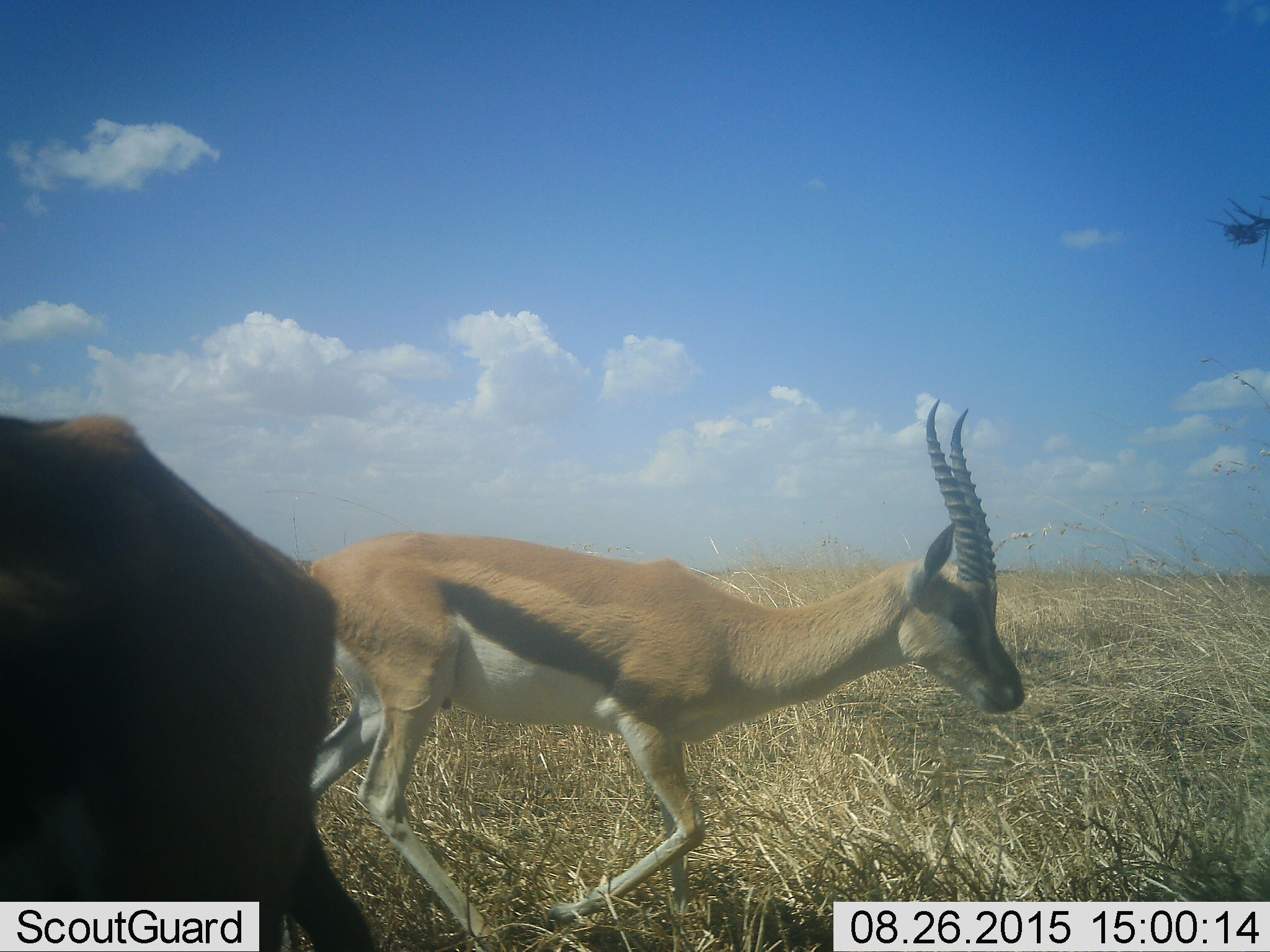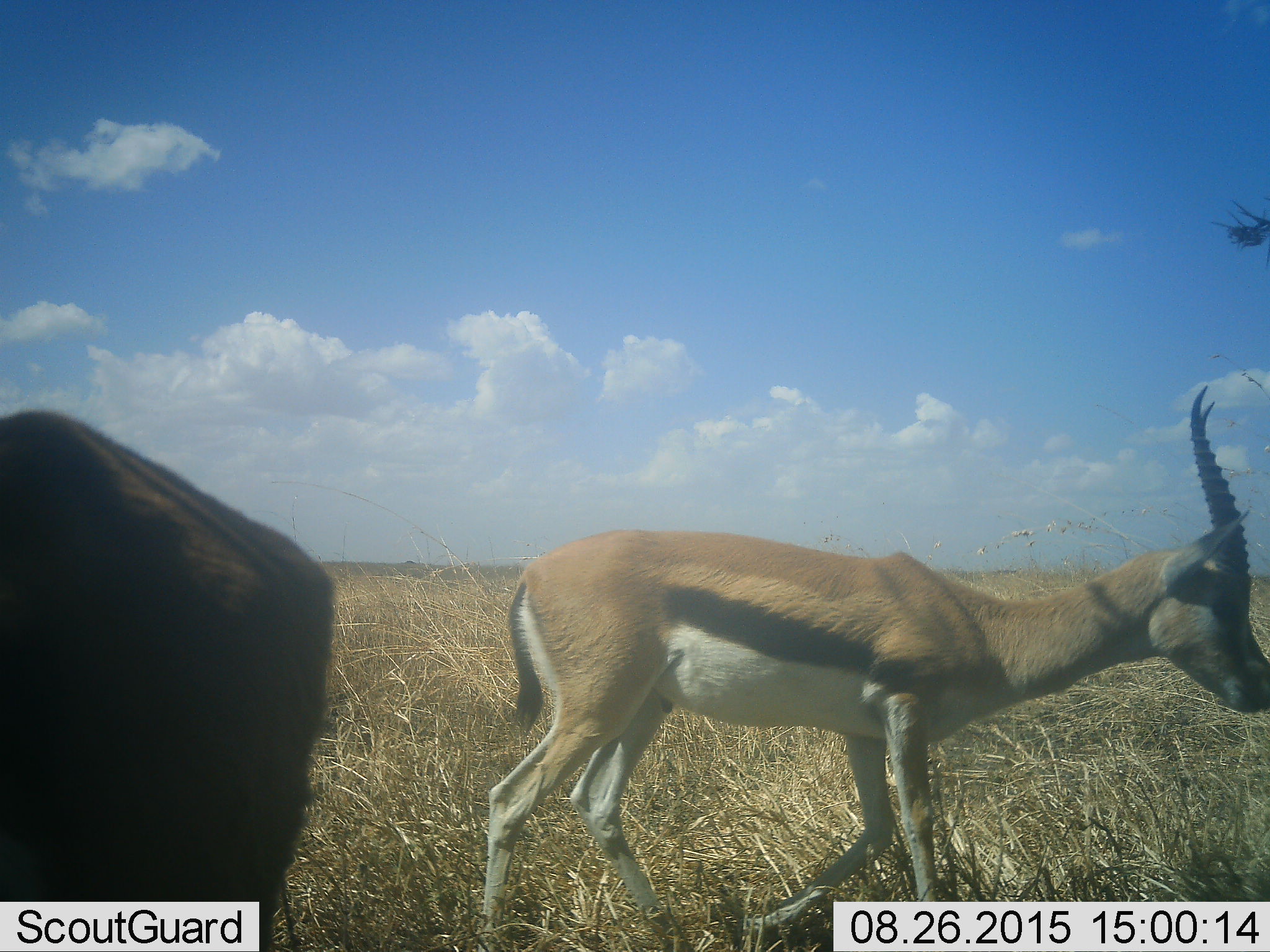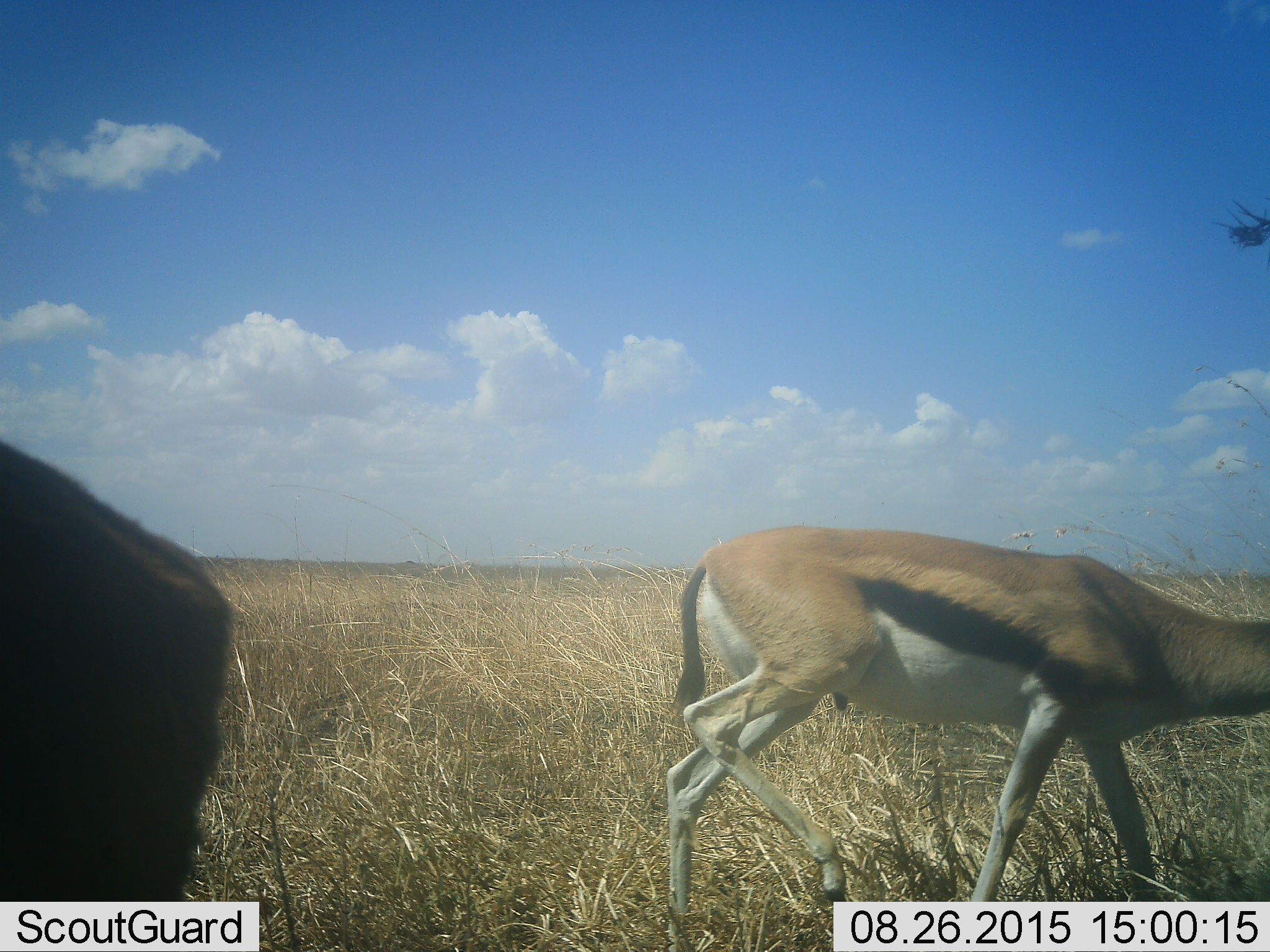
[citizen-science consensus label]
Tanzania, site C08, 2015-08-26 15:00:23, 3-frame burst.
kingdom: Animalia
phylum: Chordata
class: Mammalia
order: Artiodactyla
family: Bovidae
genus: Eudorcas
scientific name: Eudorcas thomsonii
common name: thomson's gazelle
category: gazellethomsons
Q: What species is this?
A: Gazellethomsons (thomson's gazelle) (Eudorcas thomsonii).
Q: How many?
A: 2.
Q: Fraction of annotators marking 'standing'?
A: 25%.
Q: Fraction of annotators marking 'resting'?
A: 0%.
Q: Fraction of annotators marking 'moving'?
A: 100%.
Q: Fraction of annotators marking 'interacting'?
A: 0%.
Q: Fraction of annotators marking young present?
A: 0%.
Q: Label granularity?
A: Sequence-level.